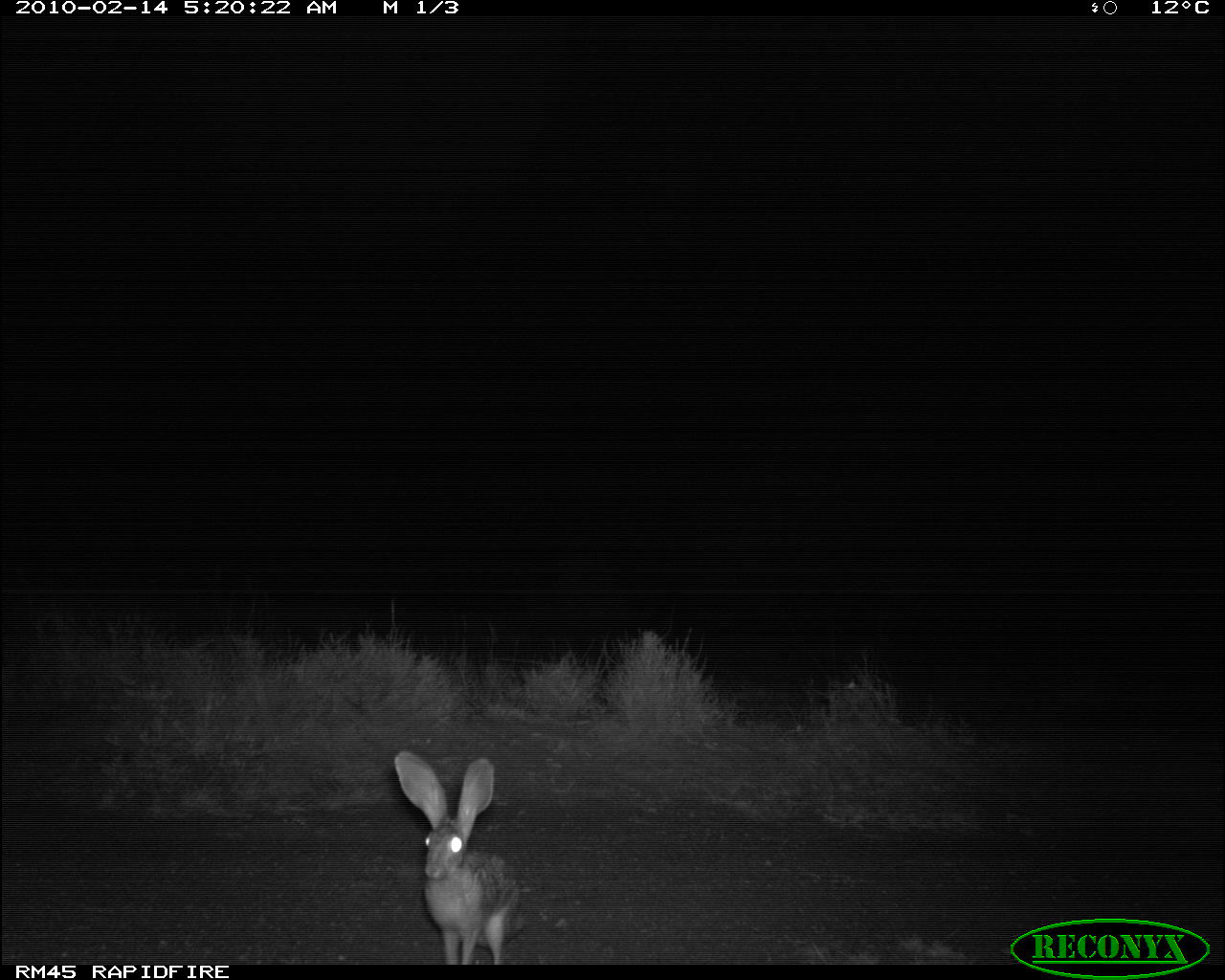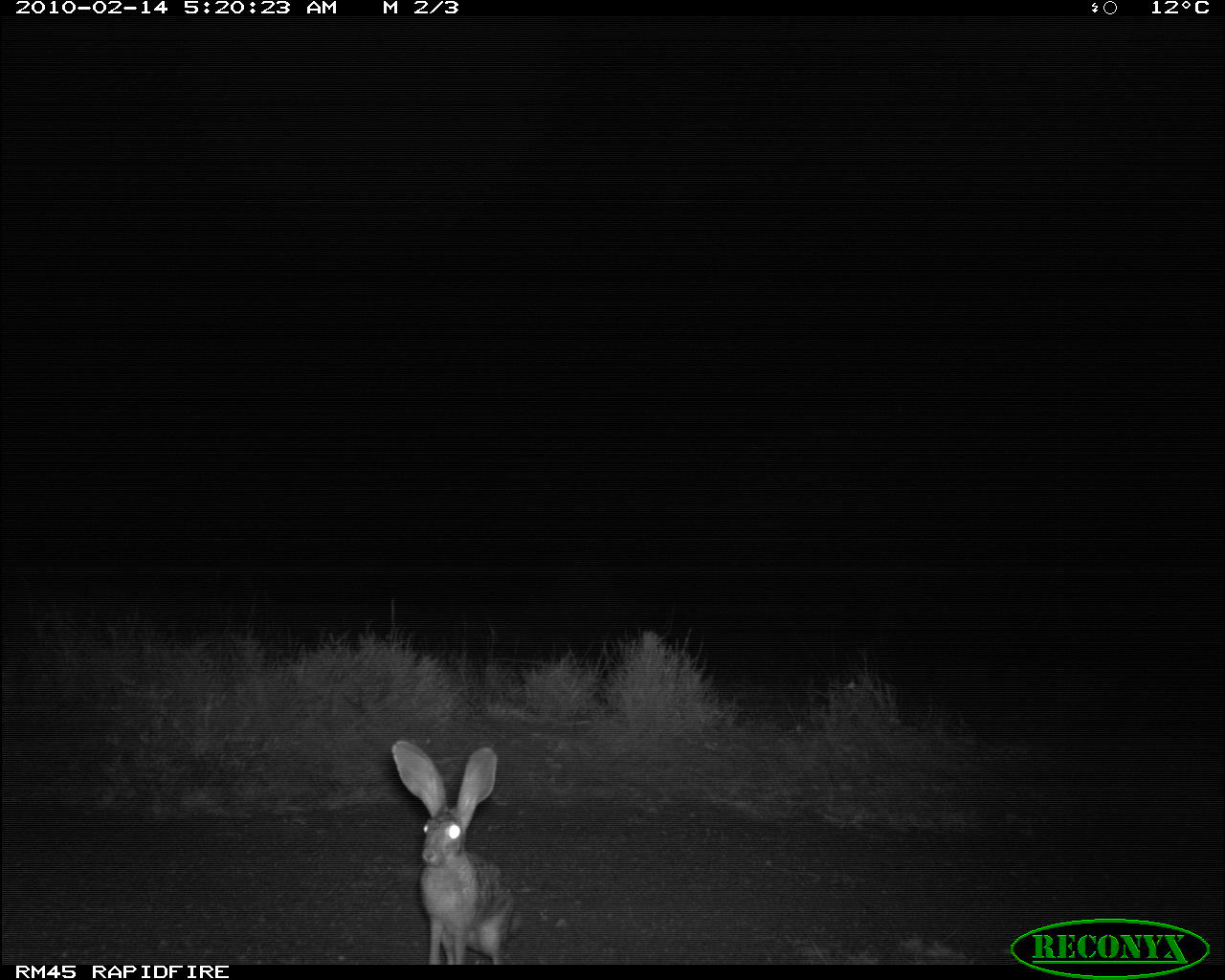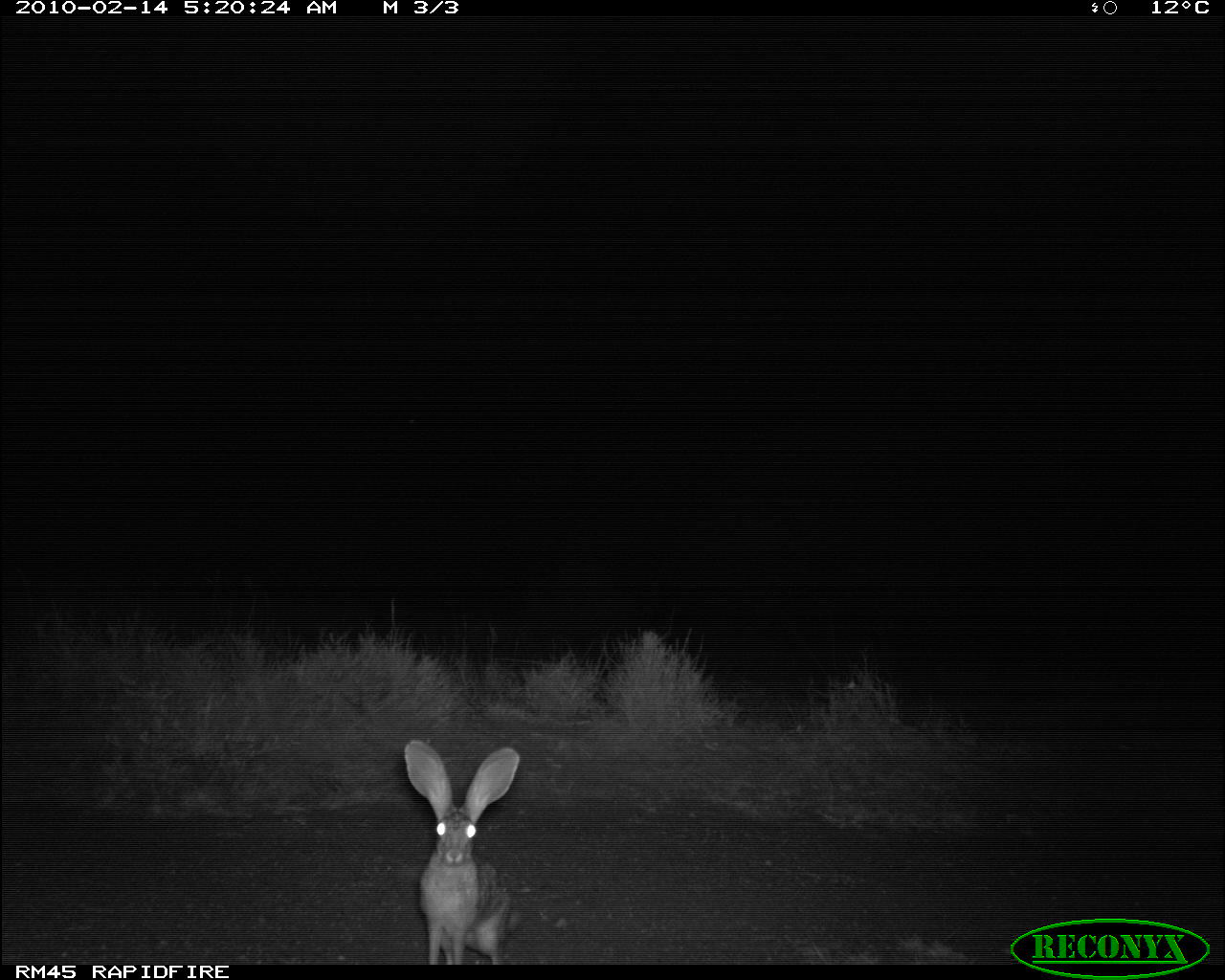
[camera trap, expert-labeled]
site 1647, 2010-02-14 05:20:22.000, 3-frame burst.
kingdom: Animalia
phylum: Chordata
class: Mammalia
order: Lagomorpha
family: Leporidae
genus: Lepus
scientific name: Lepus saxatilis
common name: scrub hare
Lepus saxatilis (scrub hare), count 1.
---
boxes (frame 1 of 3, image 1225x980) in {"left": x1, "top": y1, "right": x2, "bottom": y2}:
lepus saxatilis: {"left": 393, "top": 748, "right": 531, "bottom": 964}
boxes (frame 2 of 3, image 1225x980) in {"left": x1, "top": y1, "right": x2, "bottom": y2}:
lepus saxatilis: {"left": 390, "top": 740, "right": 524, "bottom": 965}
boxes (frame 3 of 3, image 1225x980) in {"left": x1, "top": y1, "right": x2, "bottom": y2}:
lepus saxatilis: {"left": 404, "top": 738, "right": 524, "bottom": 965}